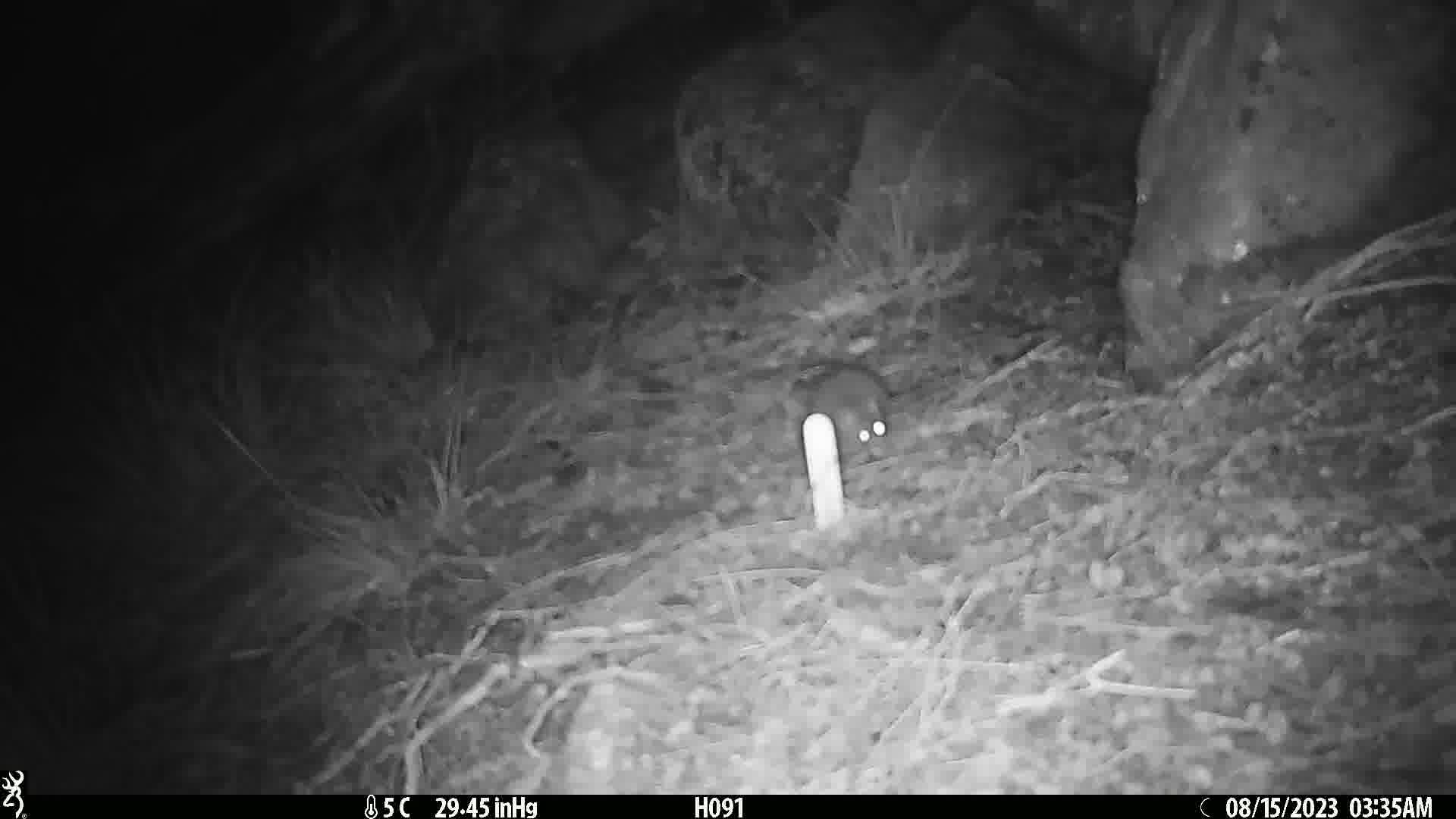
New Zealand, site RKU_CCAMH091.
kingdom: Animalia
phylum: Chordata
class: Mammalia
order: Rodentia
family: Muridae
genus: Rattus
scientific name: Rattus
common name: rat